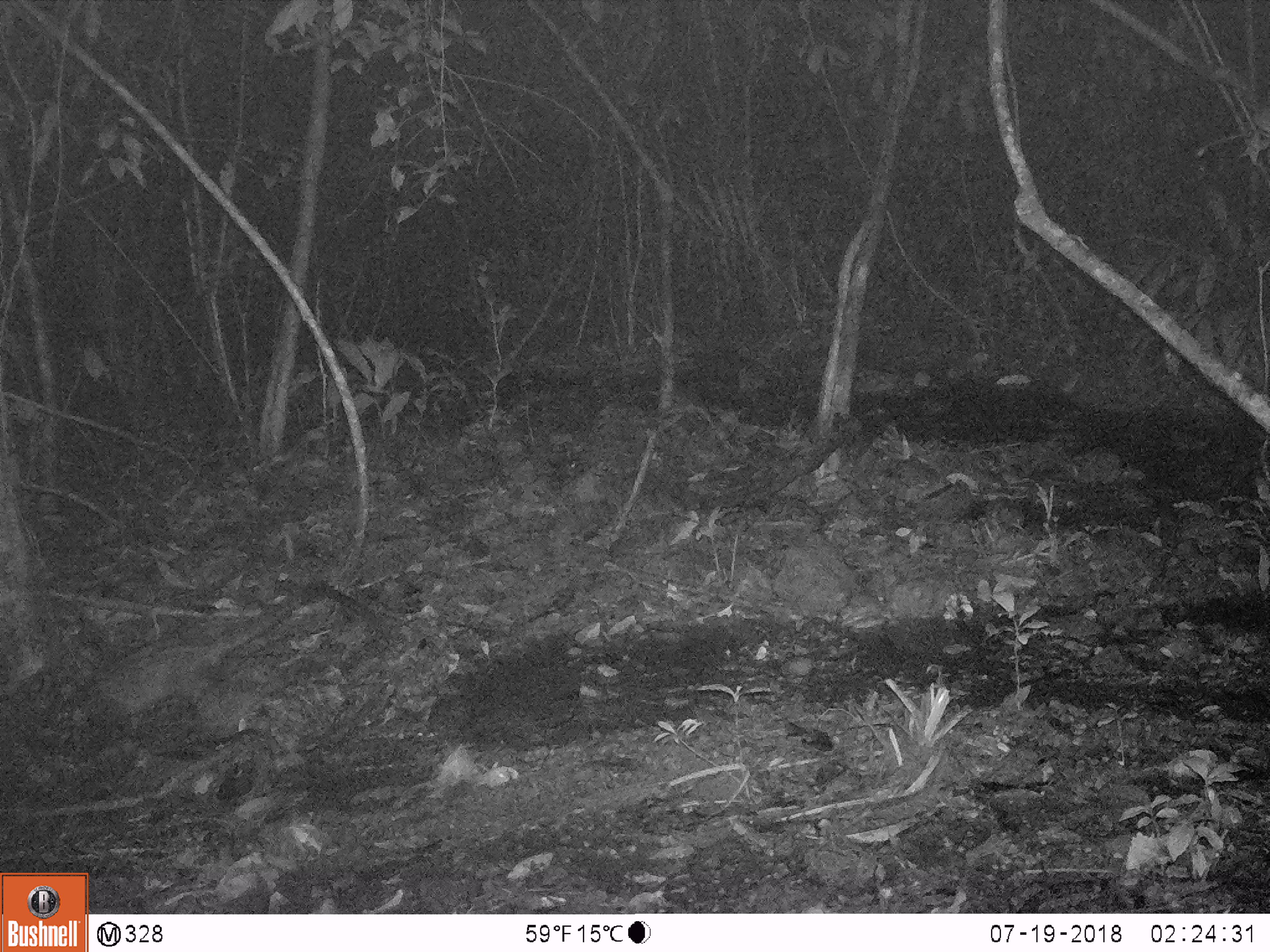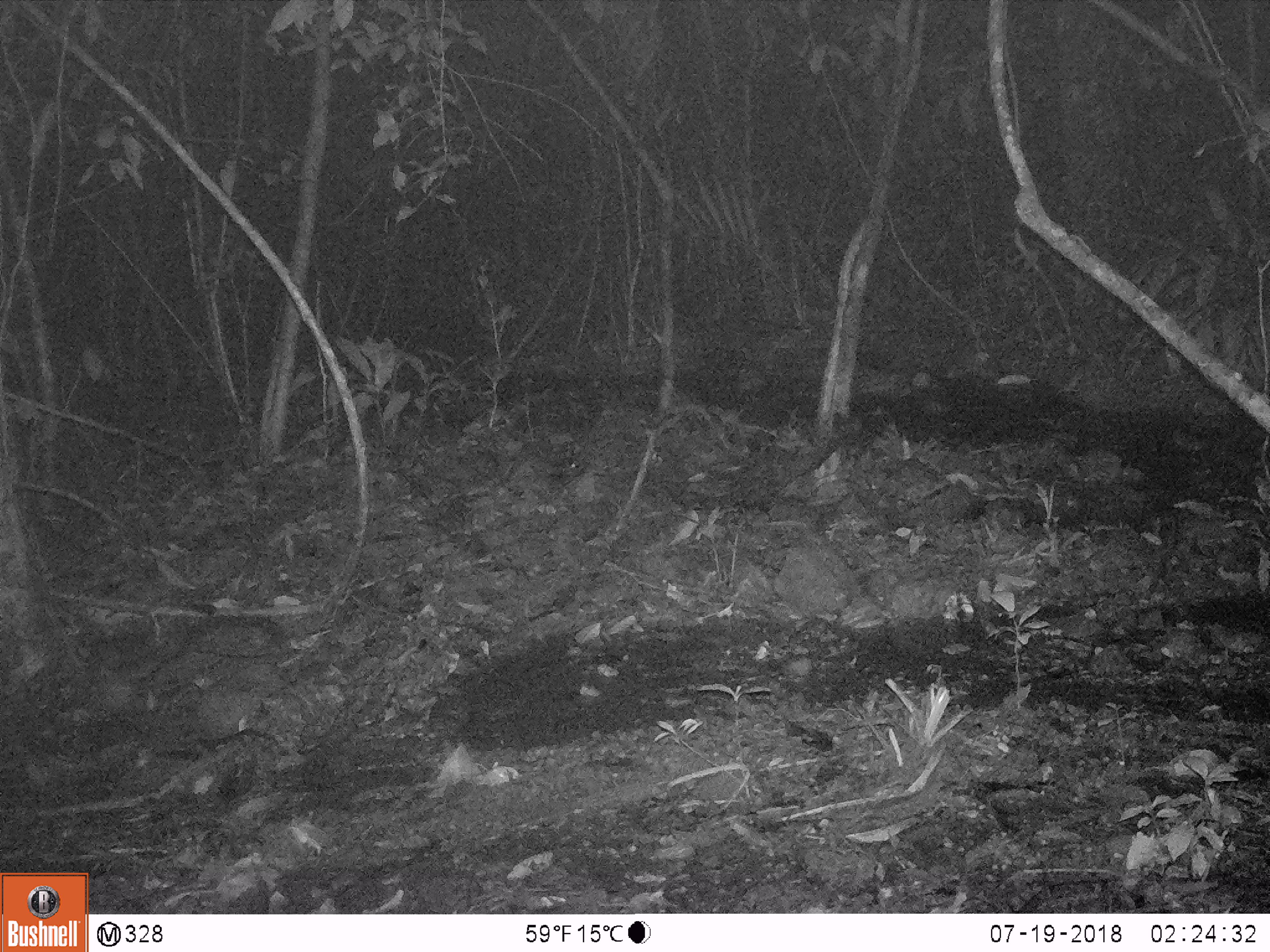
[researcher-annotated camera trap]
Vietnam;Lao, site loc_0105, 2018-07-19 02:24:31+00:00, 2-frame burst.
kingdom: Animalia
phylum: Chordata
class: Mammalia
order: Carnivora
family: Viverridae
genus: Paradoxurus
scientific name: Paradoxurus hermaphroditus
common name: common palm civet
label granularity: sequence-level